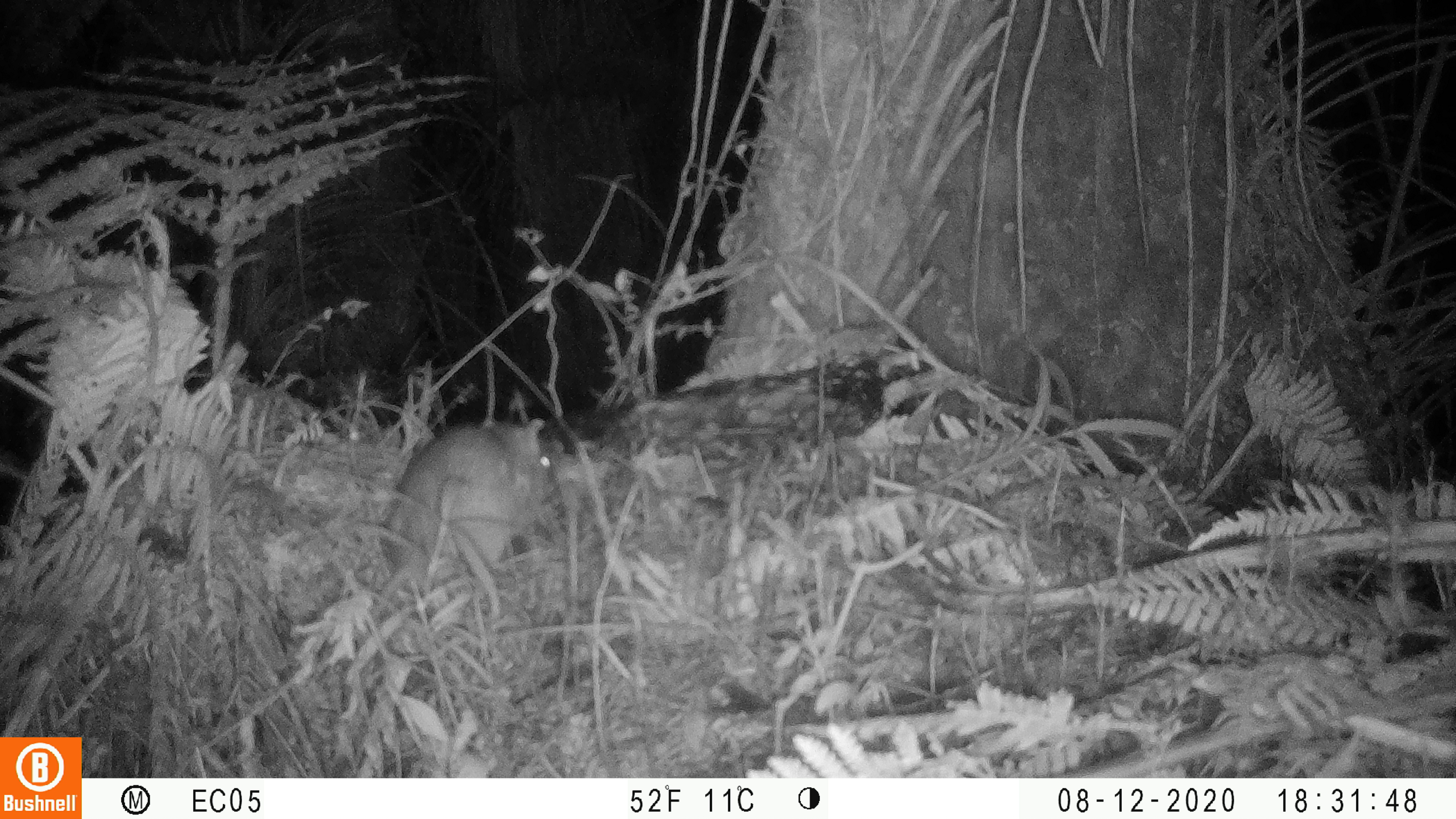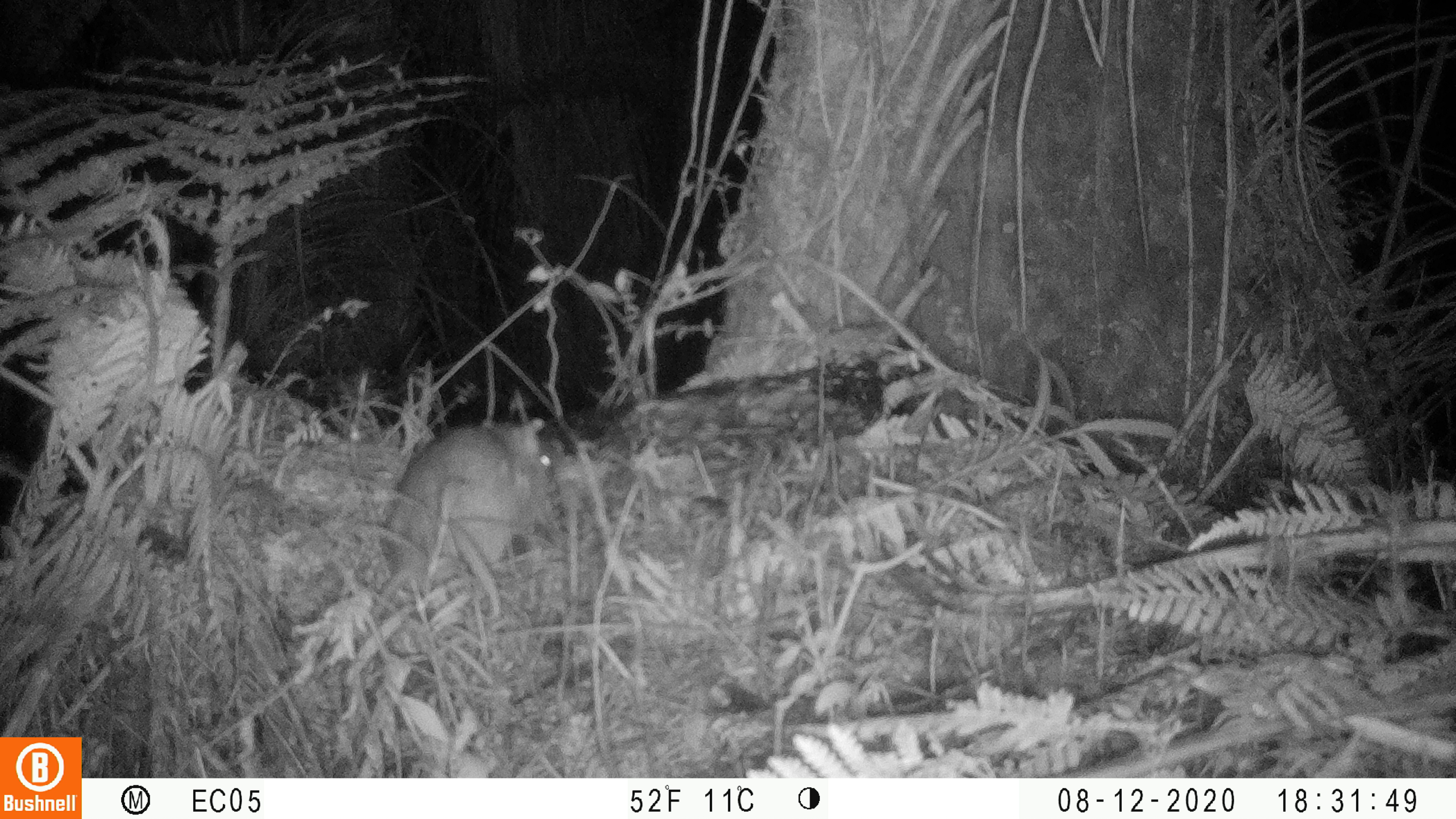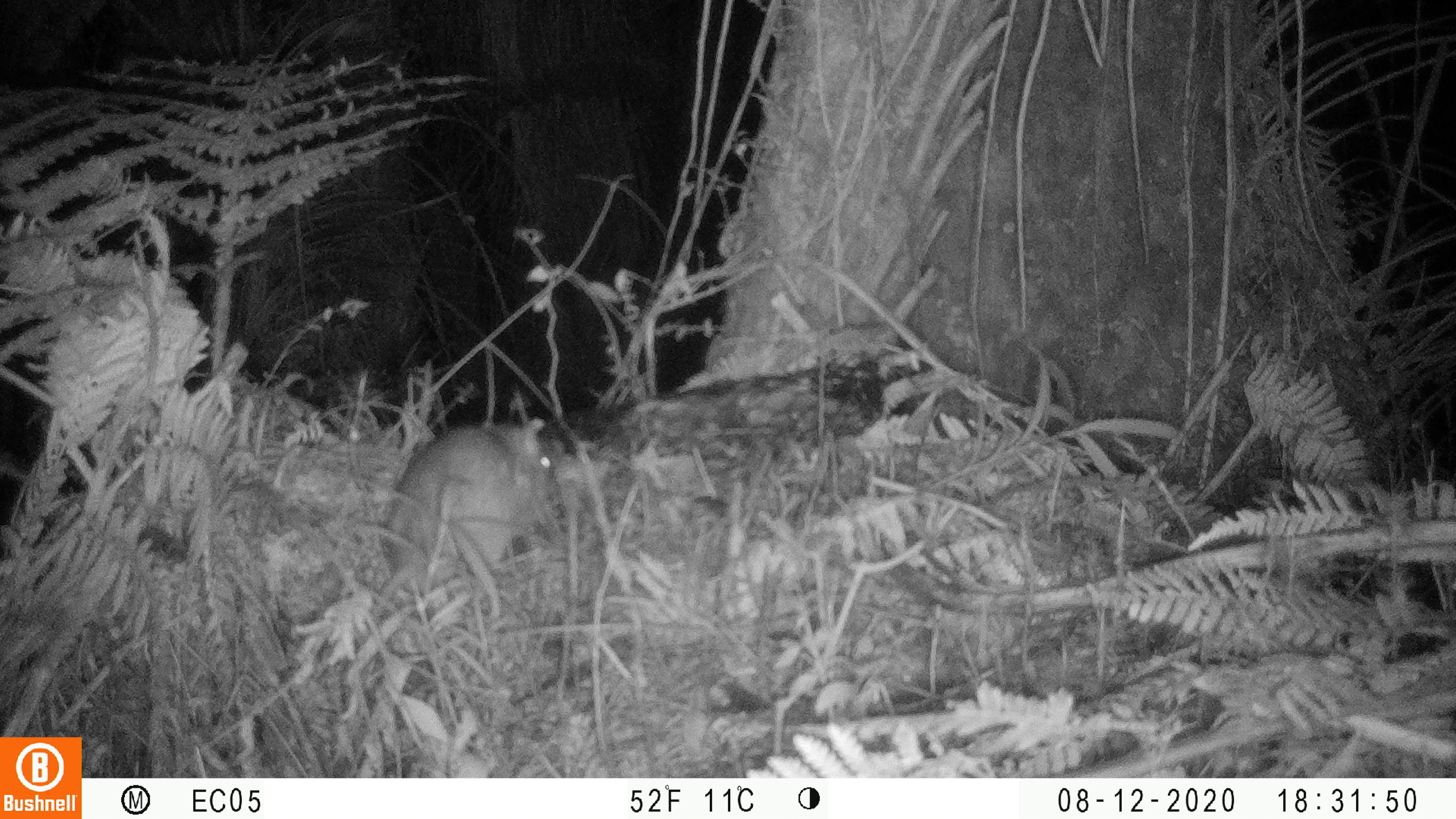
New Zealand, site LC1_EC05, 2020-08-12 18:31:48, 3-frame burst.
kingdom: Animalia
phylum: Chordata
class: Mammalia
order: Rodentia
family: Muridae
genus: Rattus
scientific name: Rattus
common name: rat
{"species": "rat (Rattus)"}